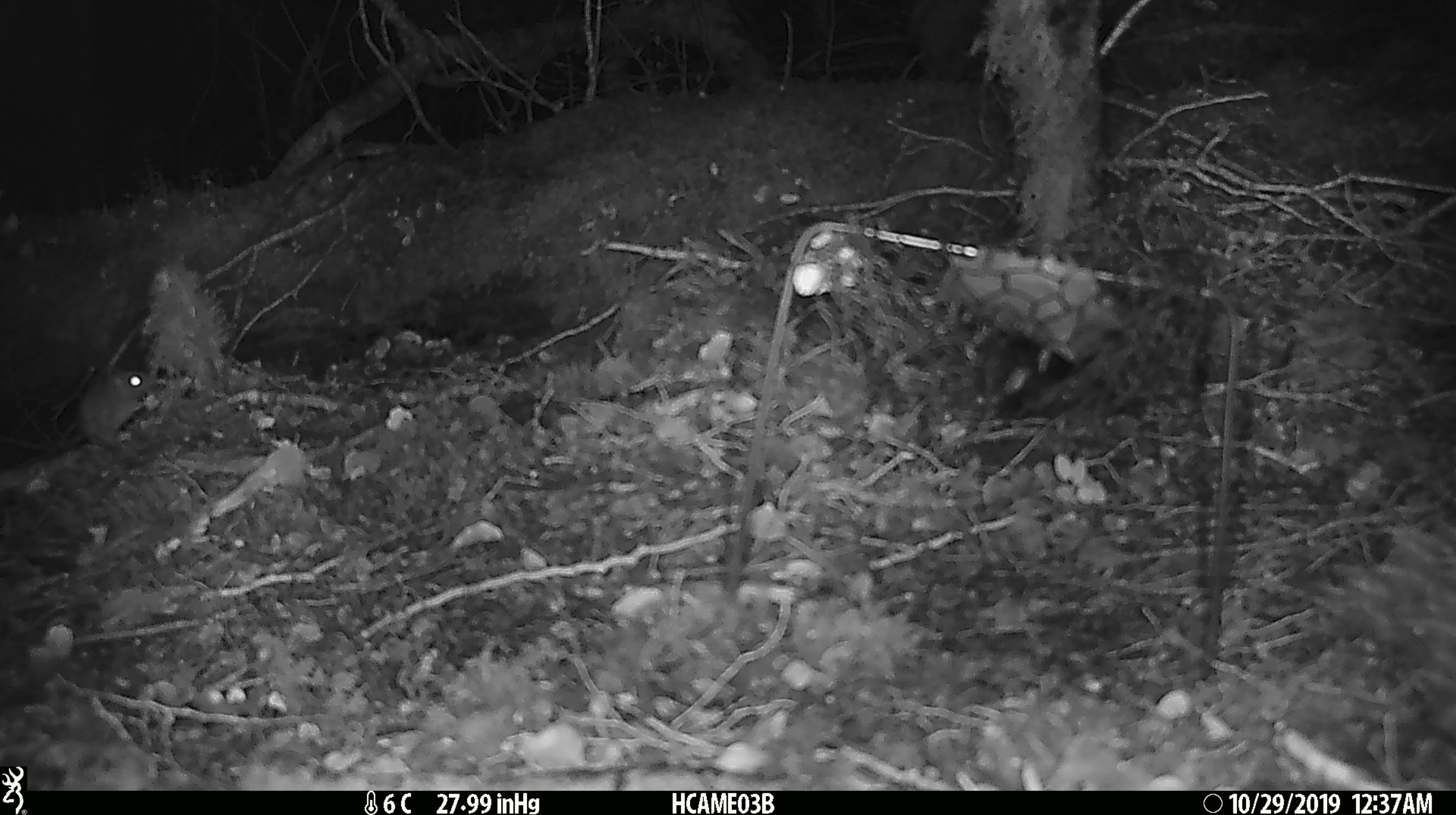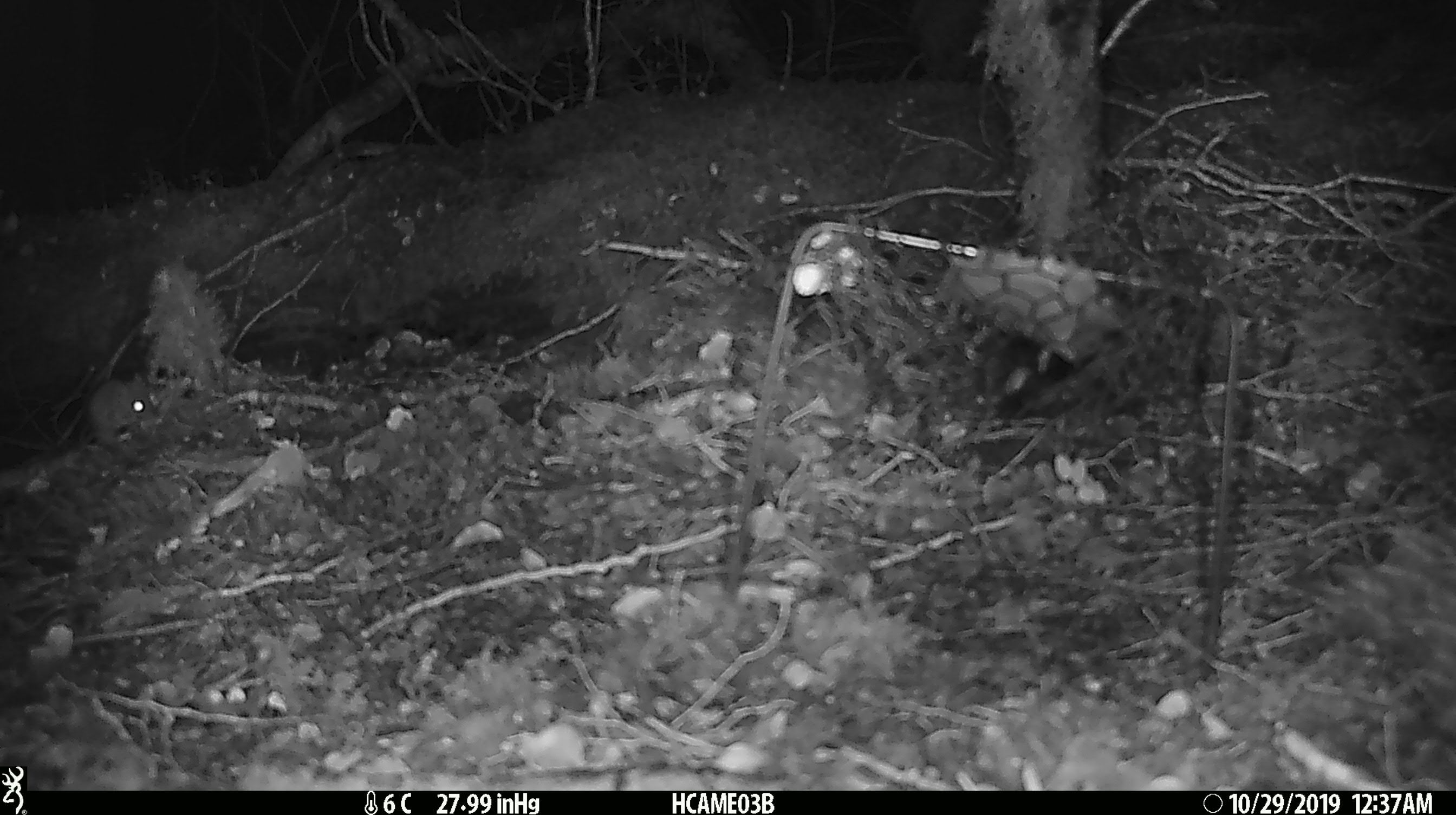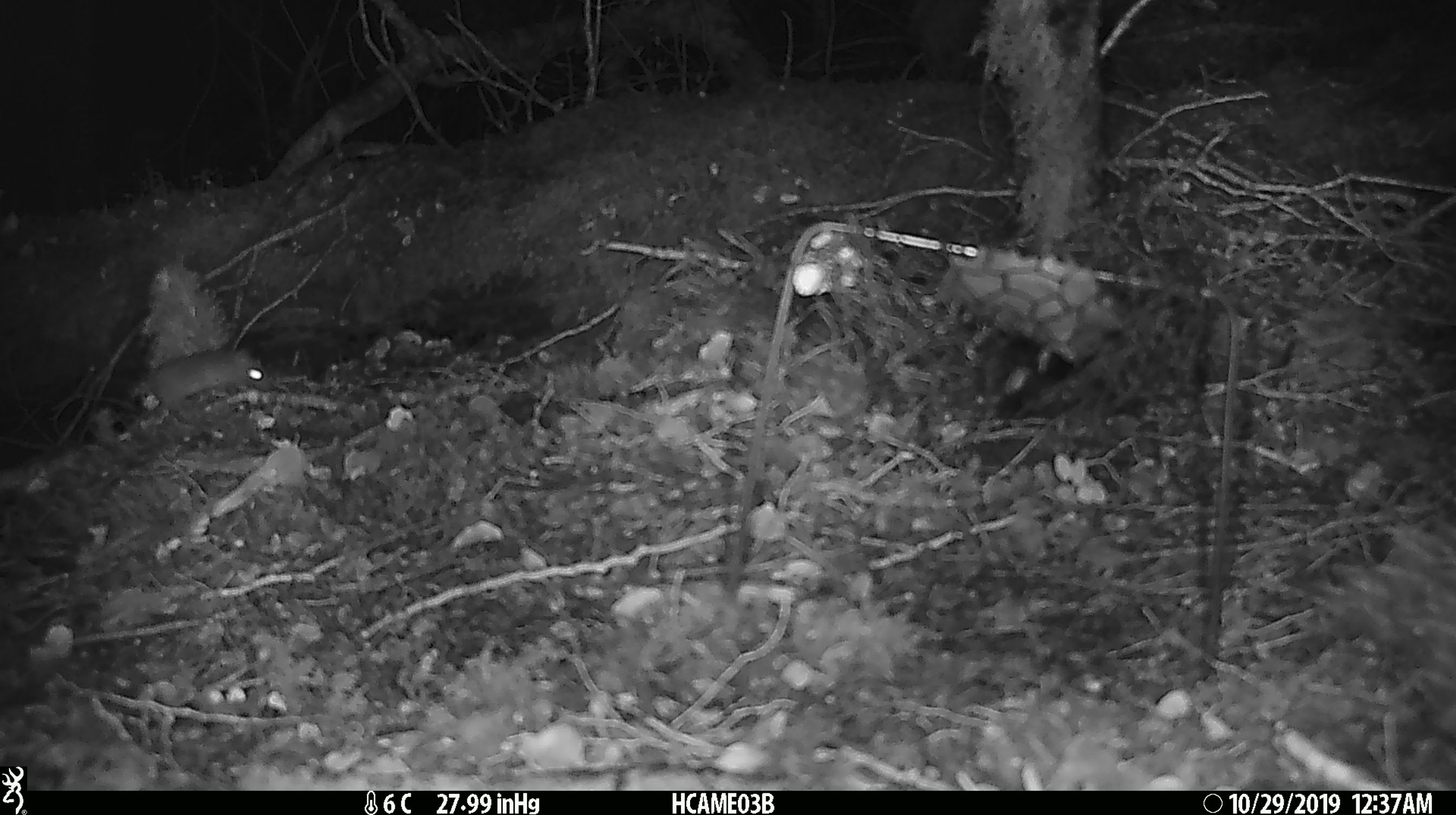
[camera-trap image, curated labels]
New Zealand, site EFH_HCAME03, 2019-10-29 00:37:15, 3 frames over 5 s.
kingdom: Animalia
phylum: Chordata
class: Mammalia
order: Rodentia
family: Muridae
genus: Mus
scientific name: Mus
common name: mouse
Mouse (Mus).